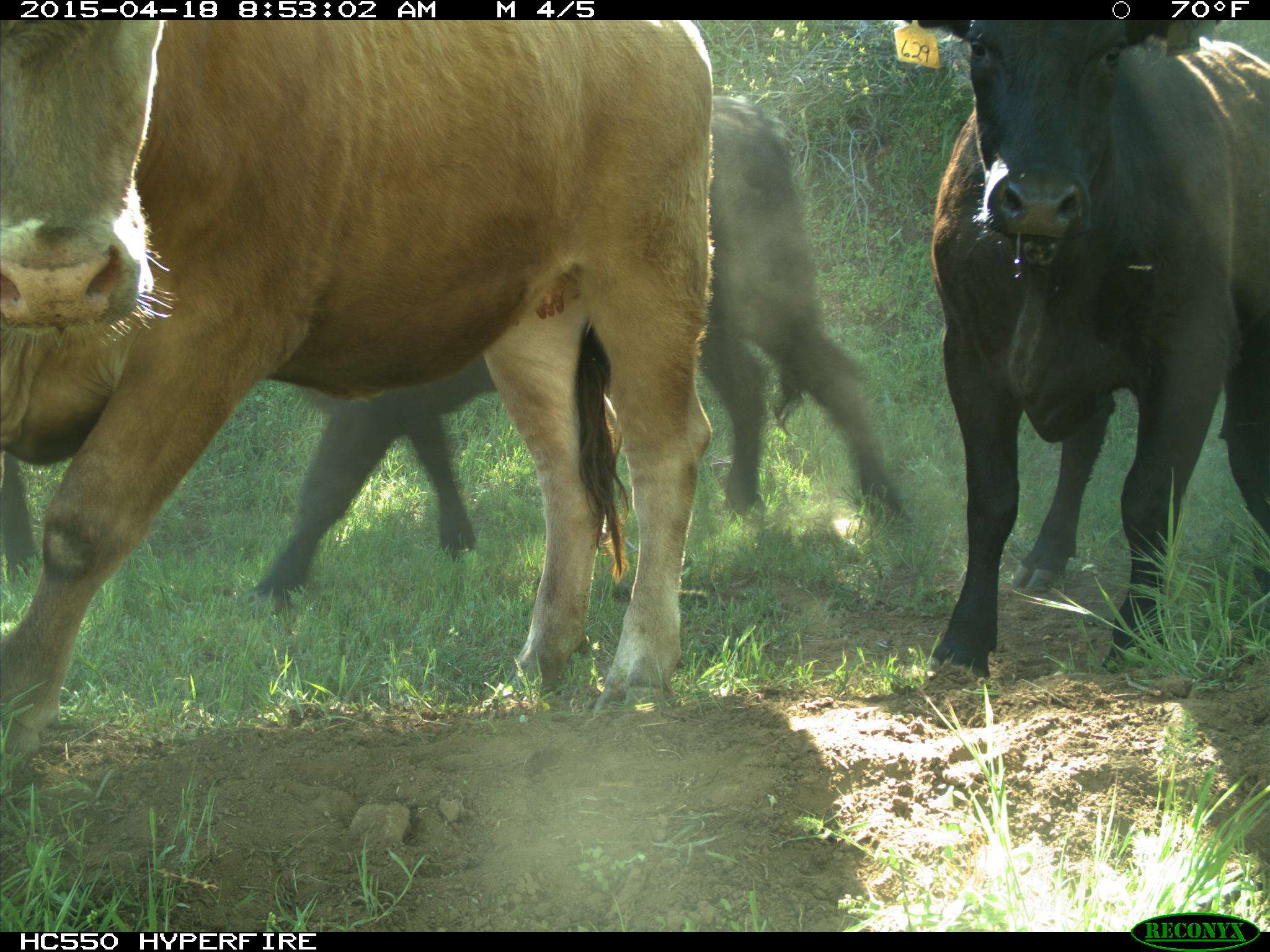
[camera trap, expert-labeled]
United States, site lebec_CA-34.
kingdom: Animalia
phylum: Chordata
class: Mammalia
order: Artiodactyla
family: Bovidae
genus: Bos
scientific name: Bos taurus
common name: domestic cow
Bos taurus (domestic cow).